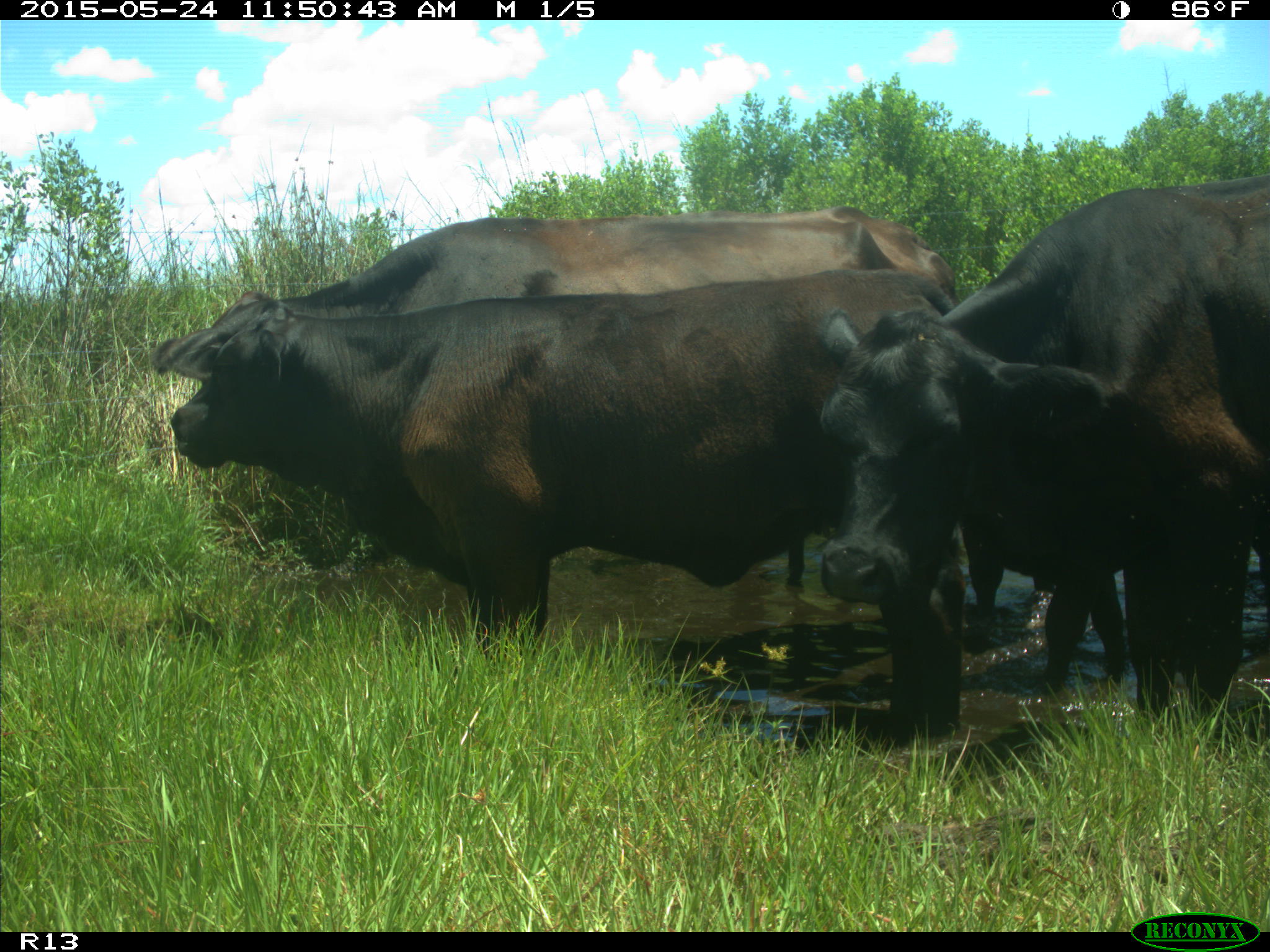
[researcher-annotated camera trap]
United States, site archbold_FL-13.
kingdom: Animalia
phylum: Chordata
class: Mammalia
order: Artiodactyla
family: Bovidae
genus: Bos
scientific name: Bos taurus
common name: domestic cow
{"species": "Bos taurus (domestic cow)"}